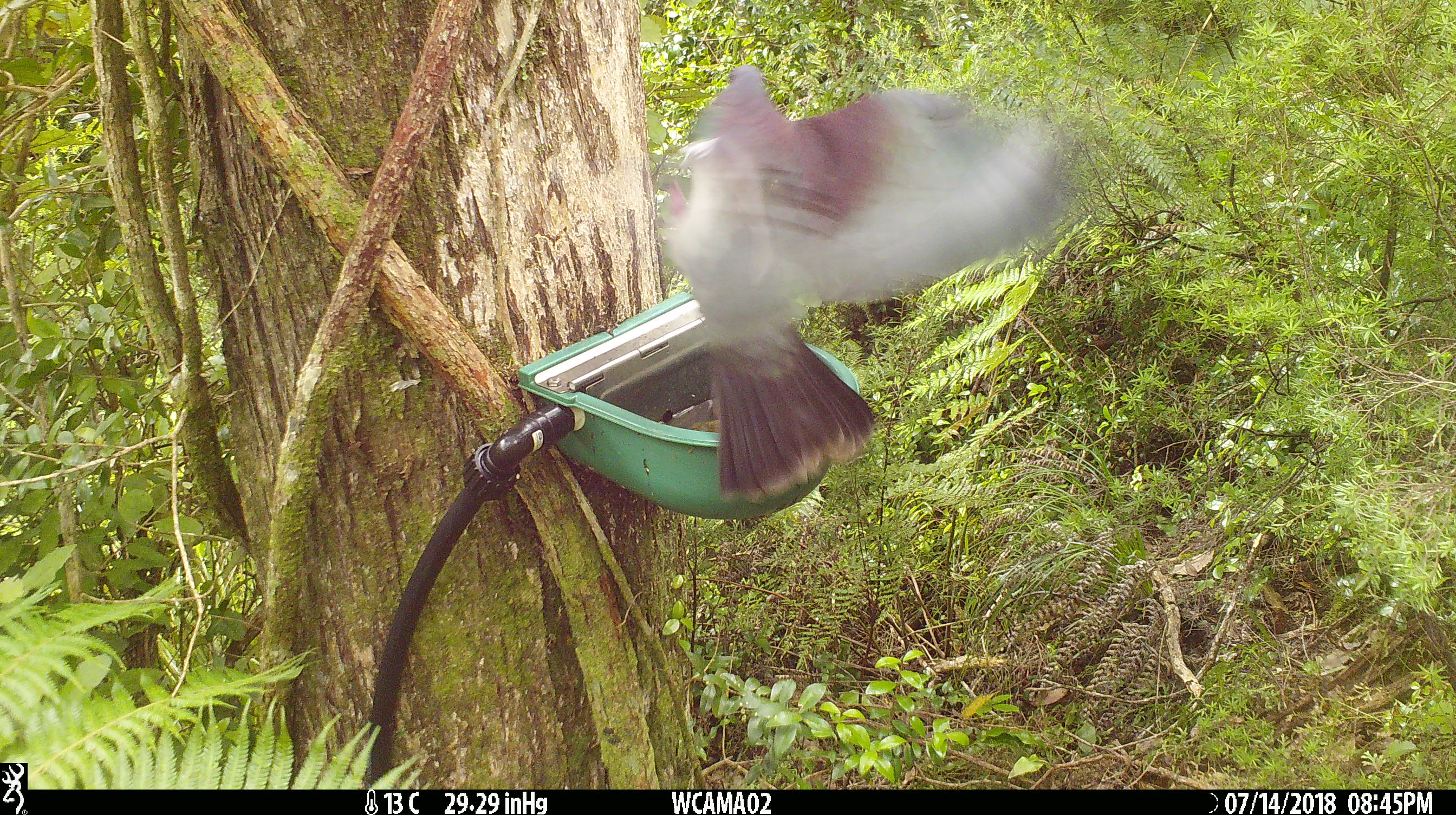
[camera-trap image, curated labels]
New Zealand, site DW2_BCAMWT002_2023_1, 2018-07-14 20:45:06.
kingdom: Animalia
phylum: Chordata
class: Aves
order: Columbiformes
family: Columbidae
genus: Hemiphaga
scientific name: Hemiphaga novaeseelandiae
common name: new zealand pigeon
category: kereru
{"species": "kereru (new zealand pigeon) (Hemiphaga novaeseelandiae)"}